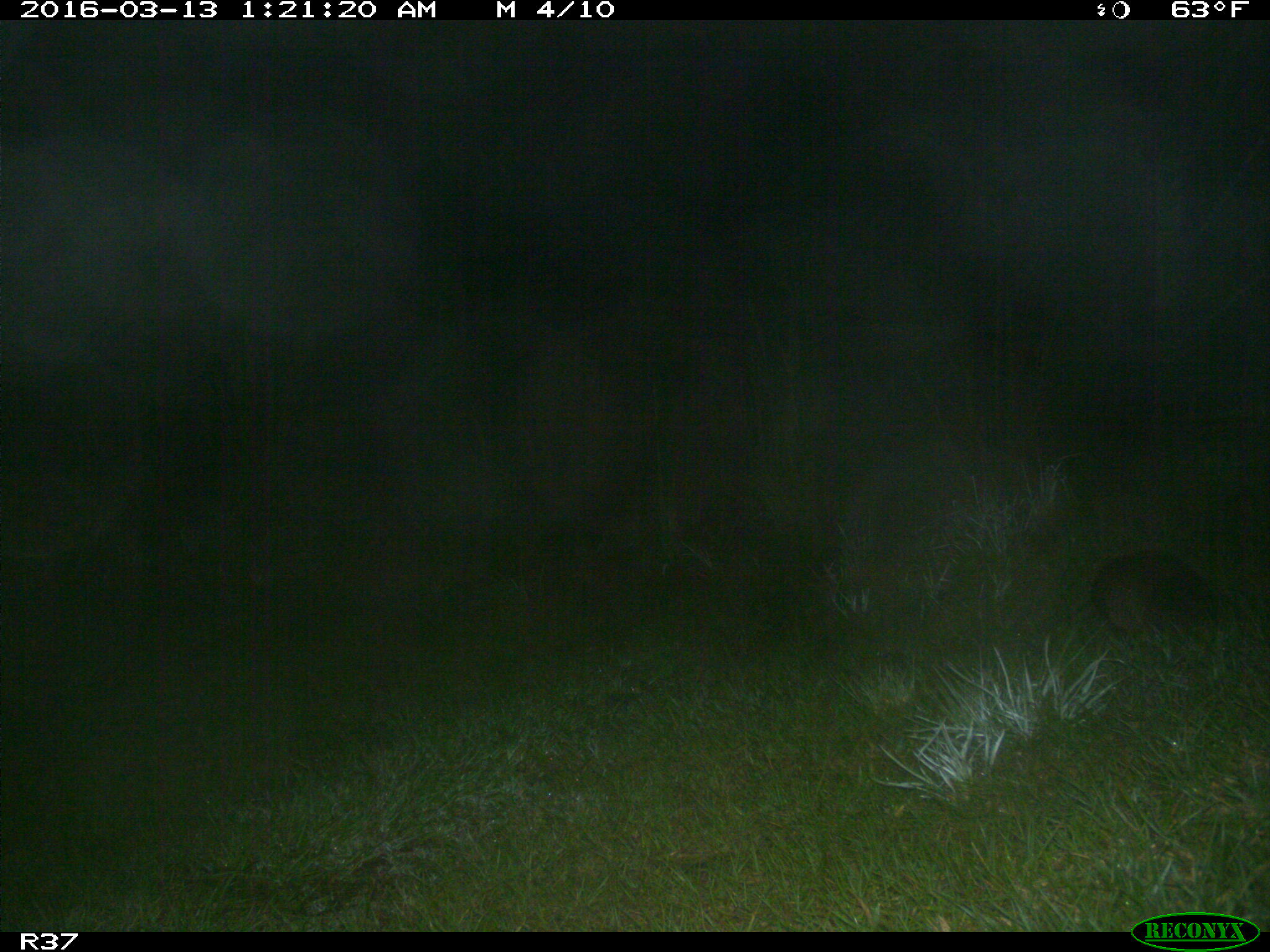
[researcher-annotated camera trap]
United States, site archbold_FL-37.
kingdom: Animalia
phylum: Chordata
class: Mammalia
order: Cingulata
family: Dasypodidae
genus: Dasypus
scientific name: Dasypus novemcinctus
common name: nine-banded armadillo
Dasypus novemcinctus (nine-banded armadillo).